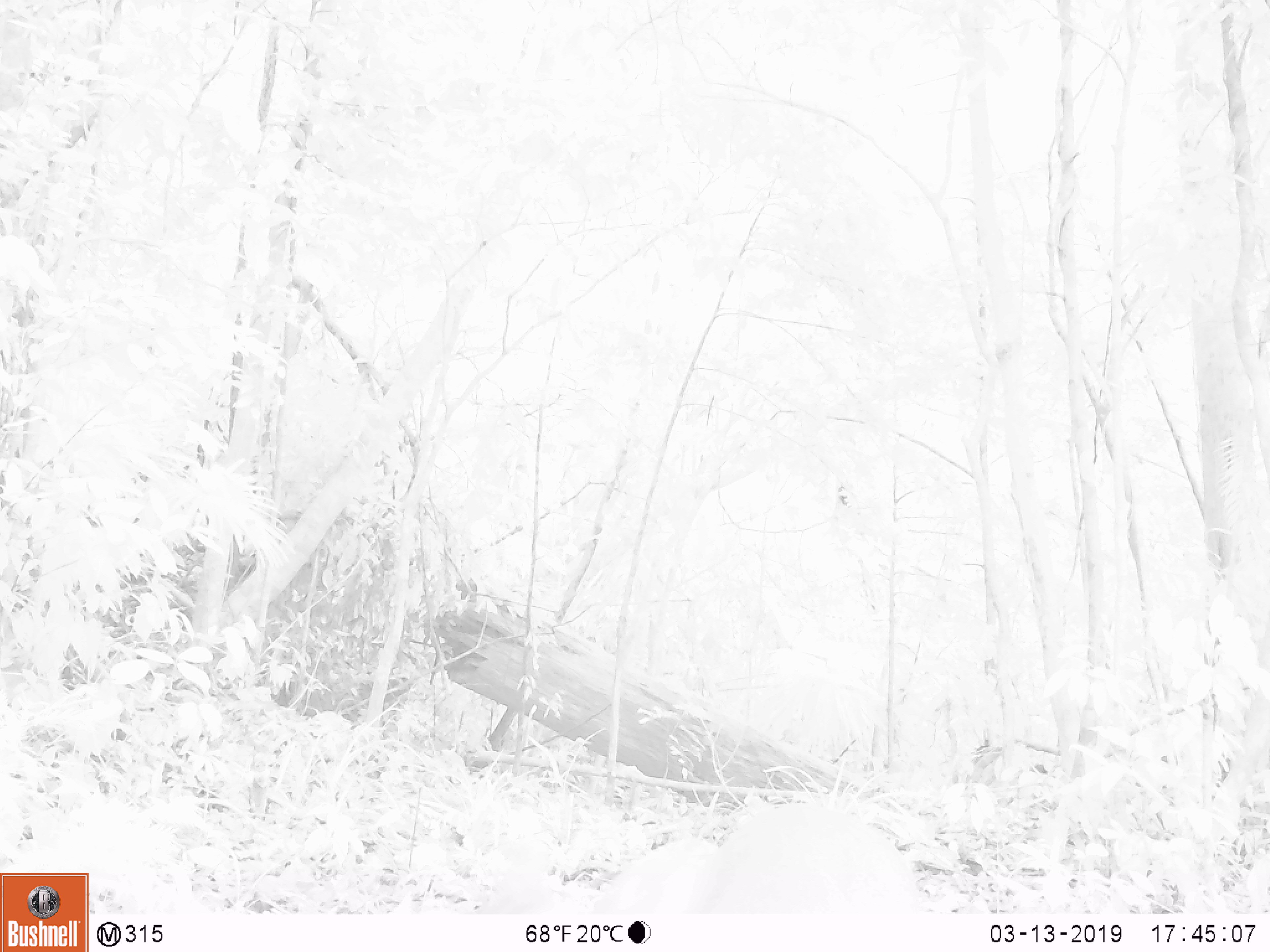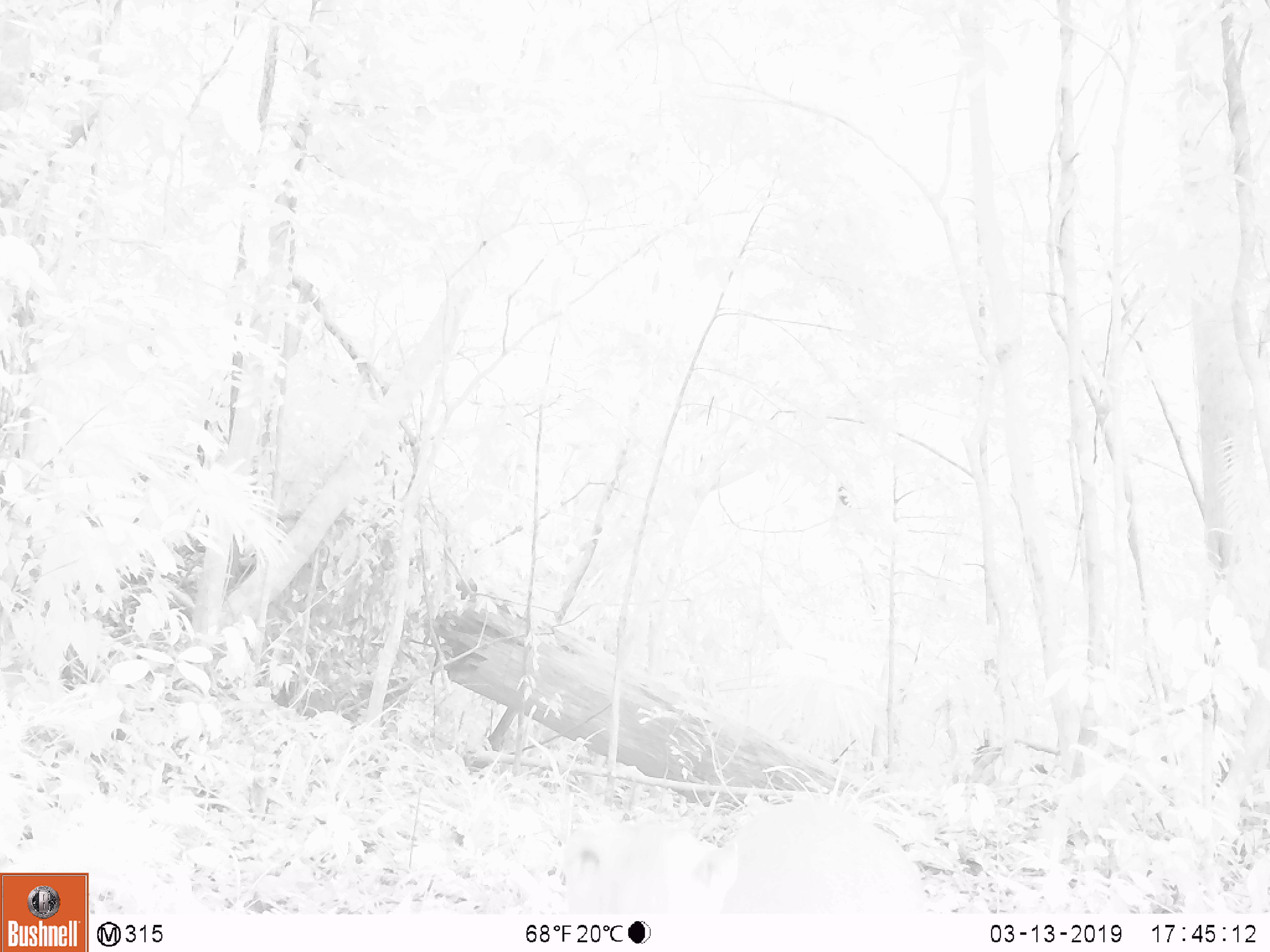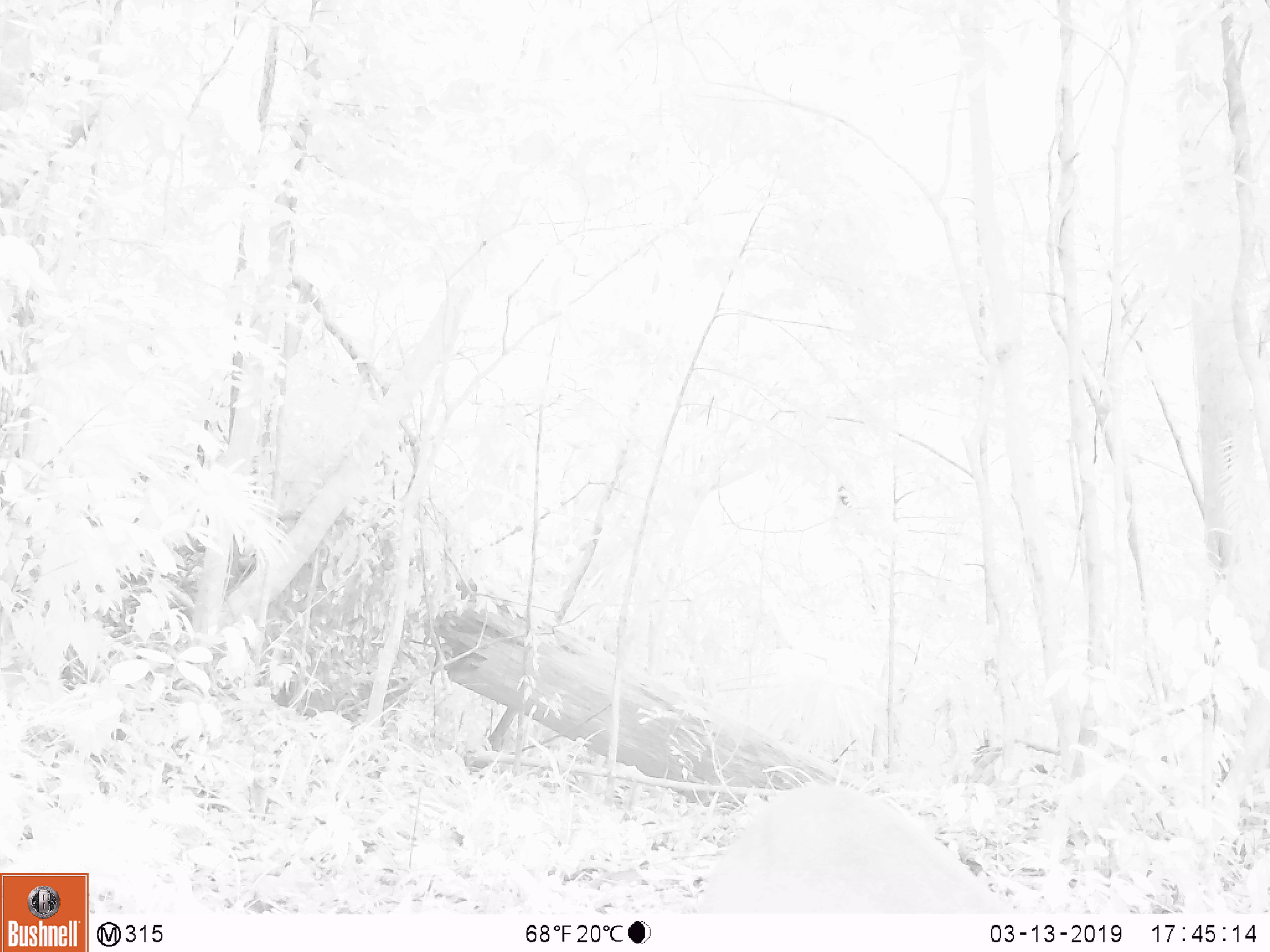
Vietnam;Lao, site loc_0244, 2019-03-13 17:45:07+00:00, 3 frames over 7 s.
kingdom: Animalia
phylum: Chordata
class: Mammalia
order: Artiodactyla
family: Cervidae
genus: Muntiacus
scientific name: Muntiacus vuquangensis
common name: large-antlered muntjac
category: large antlered muntjac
Large antlered muntjac (large-antlered muntjac) (Muntiacus vuquangensis). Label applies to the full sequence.